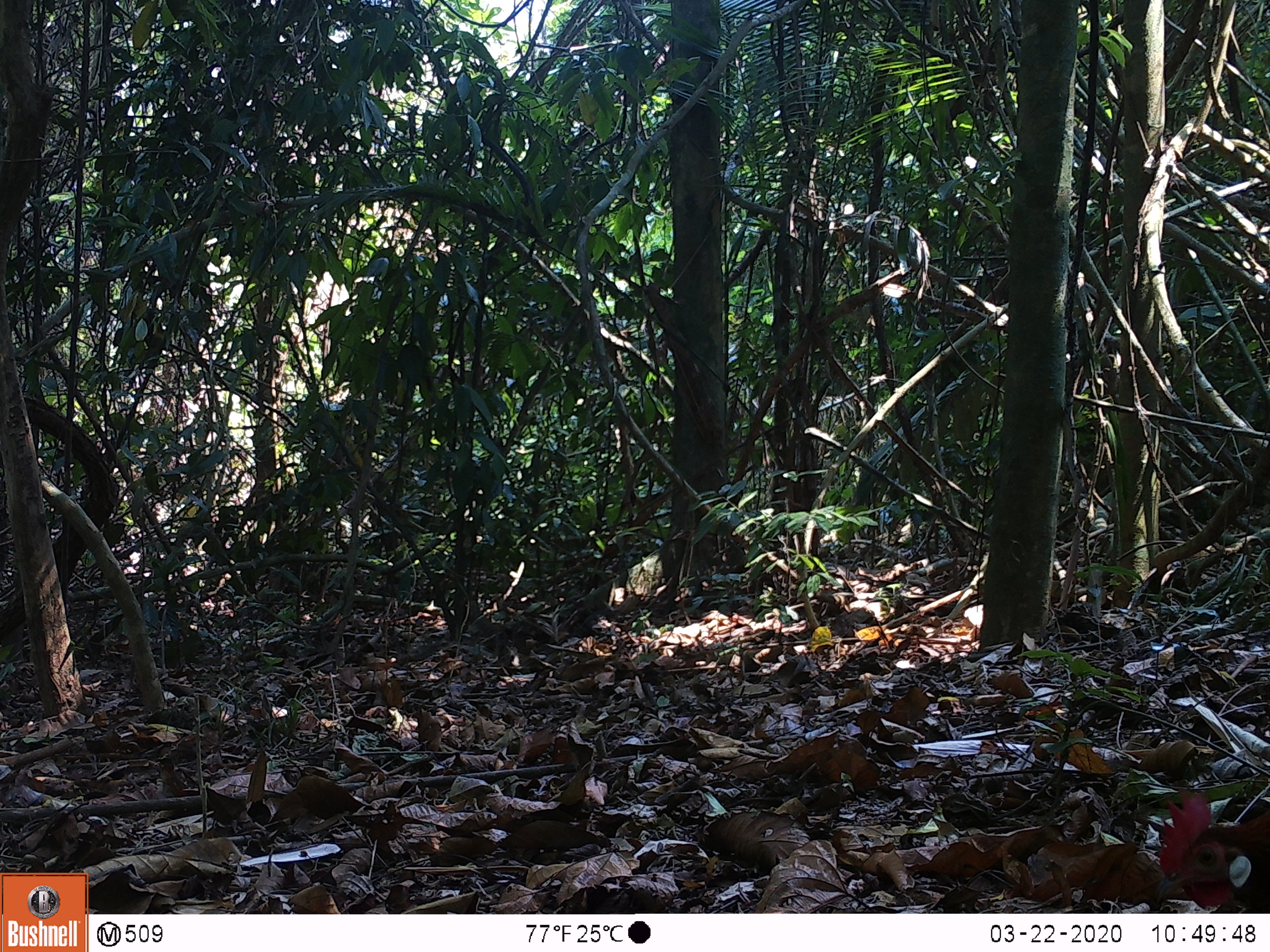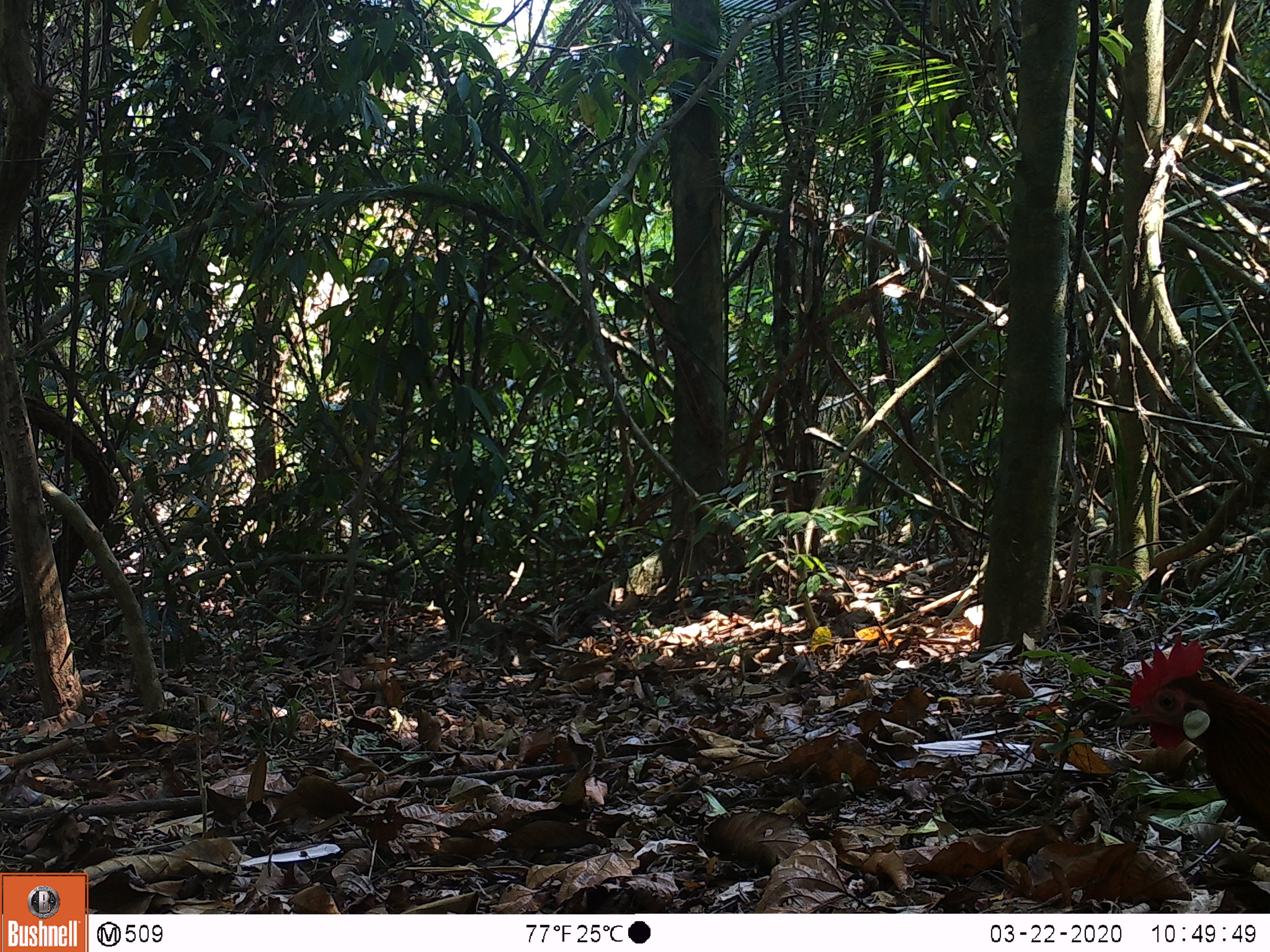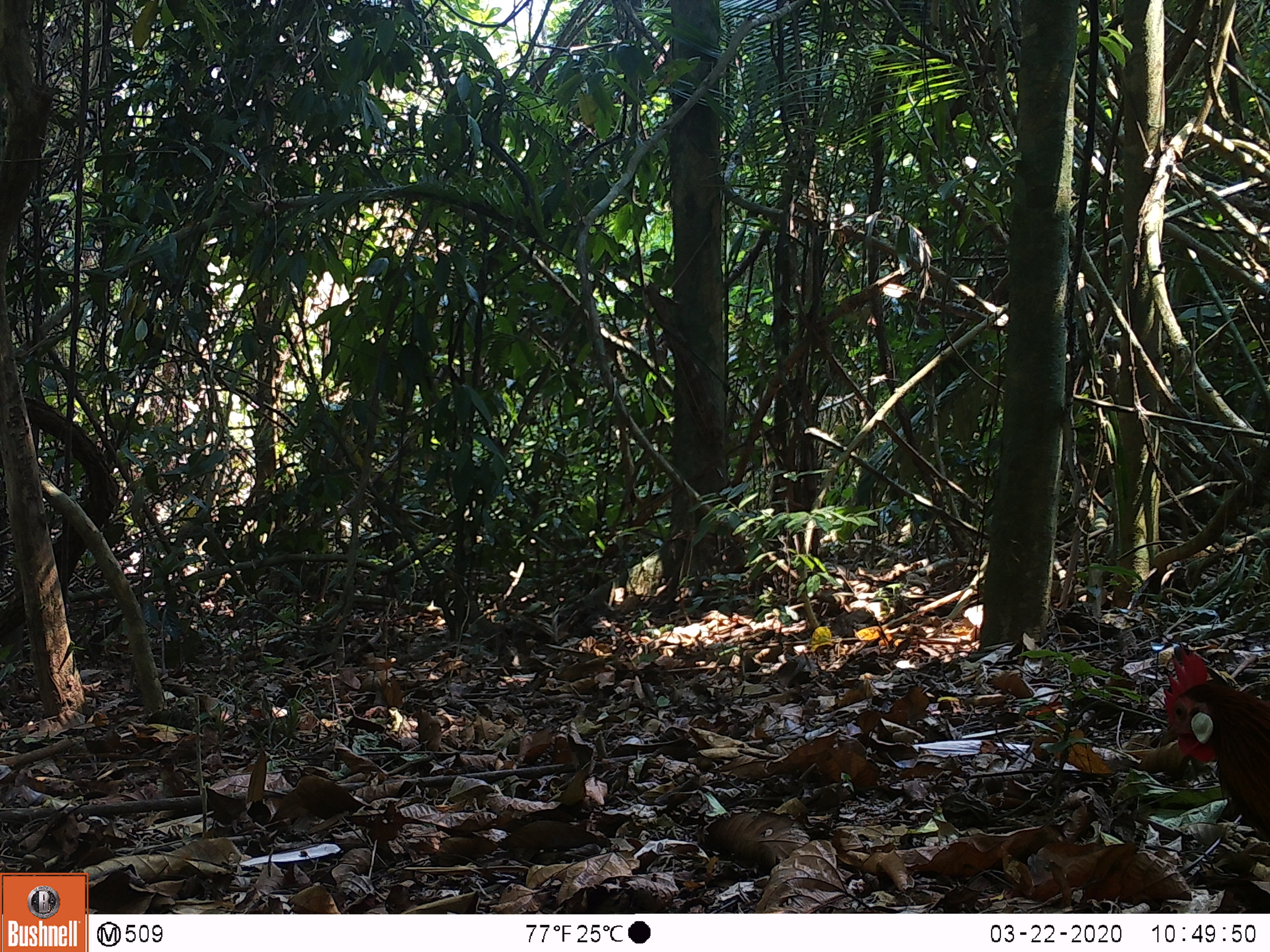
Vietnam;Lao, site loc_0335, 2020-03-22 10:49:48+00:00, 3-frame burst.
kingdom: Animalia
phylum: Chordata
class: Aves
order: Galliformes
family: Phasianidae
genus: Gallus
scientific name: Gallus gallus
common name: red junglefowl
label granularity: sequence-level